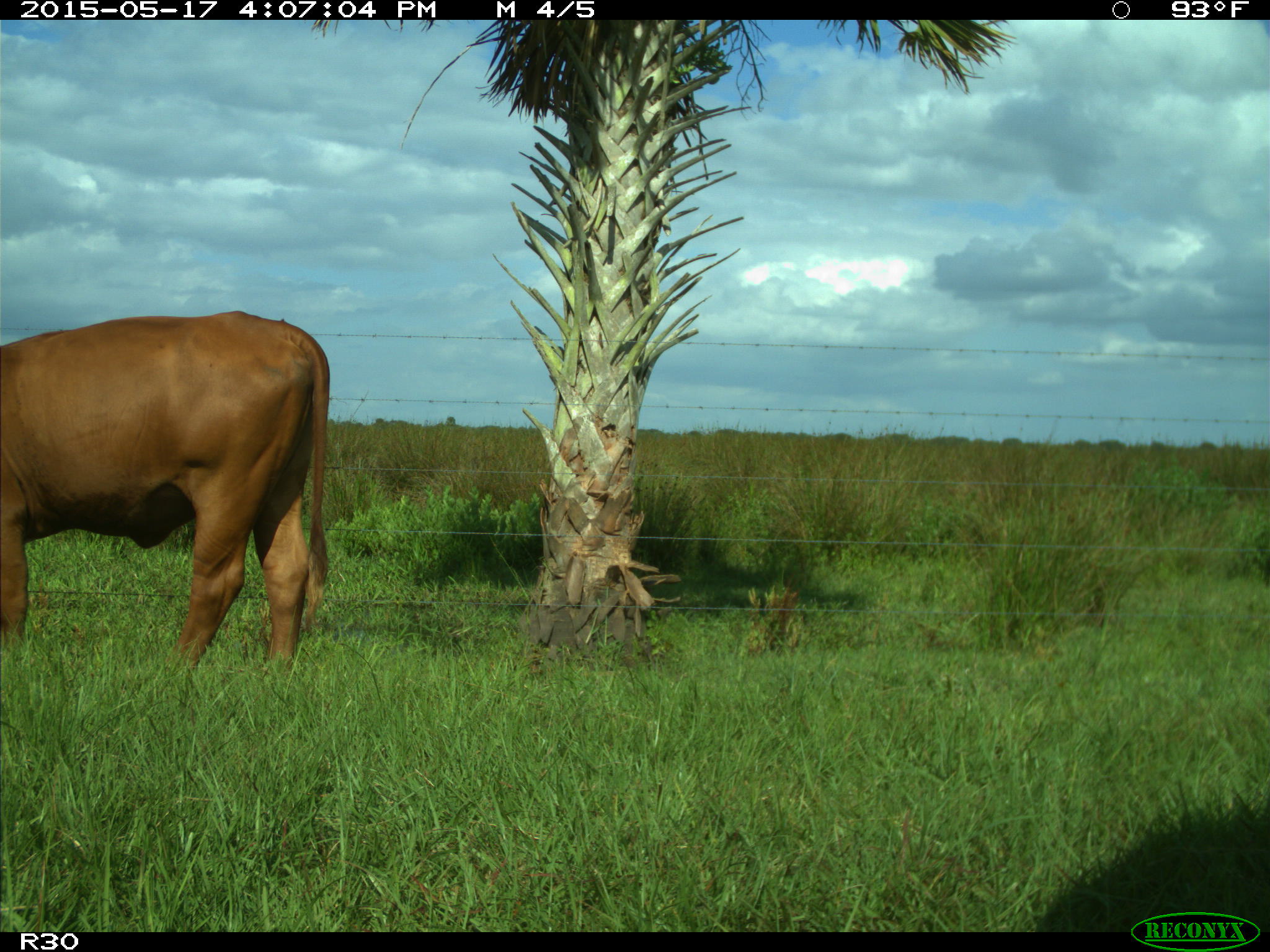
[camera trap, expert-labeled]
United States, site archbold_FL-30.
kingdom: Animalia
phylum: Chordata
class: Mammalia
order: Artiodactyla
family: Bovidae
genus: Bos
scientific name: Bos taurus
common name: domestic cow